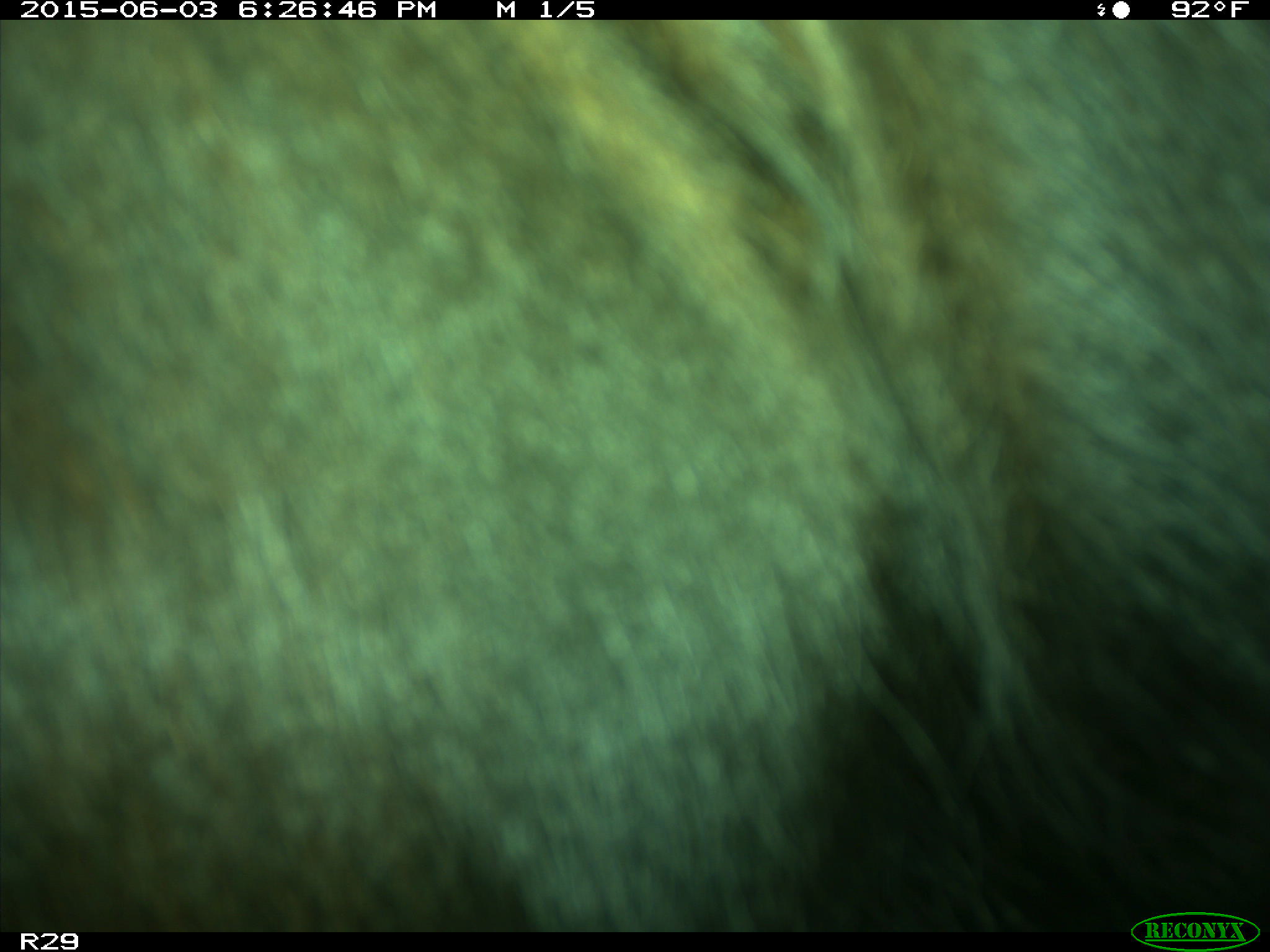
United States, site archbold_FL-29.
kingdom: Animalia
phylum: Chordata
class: Mammalia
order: Artiodactyla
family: Bovidae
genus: Bos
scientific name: Bos taurus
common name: domestic cow